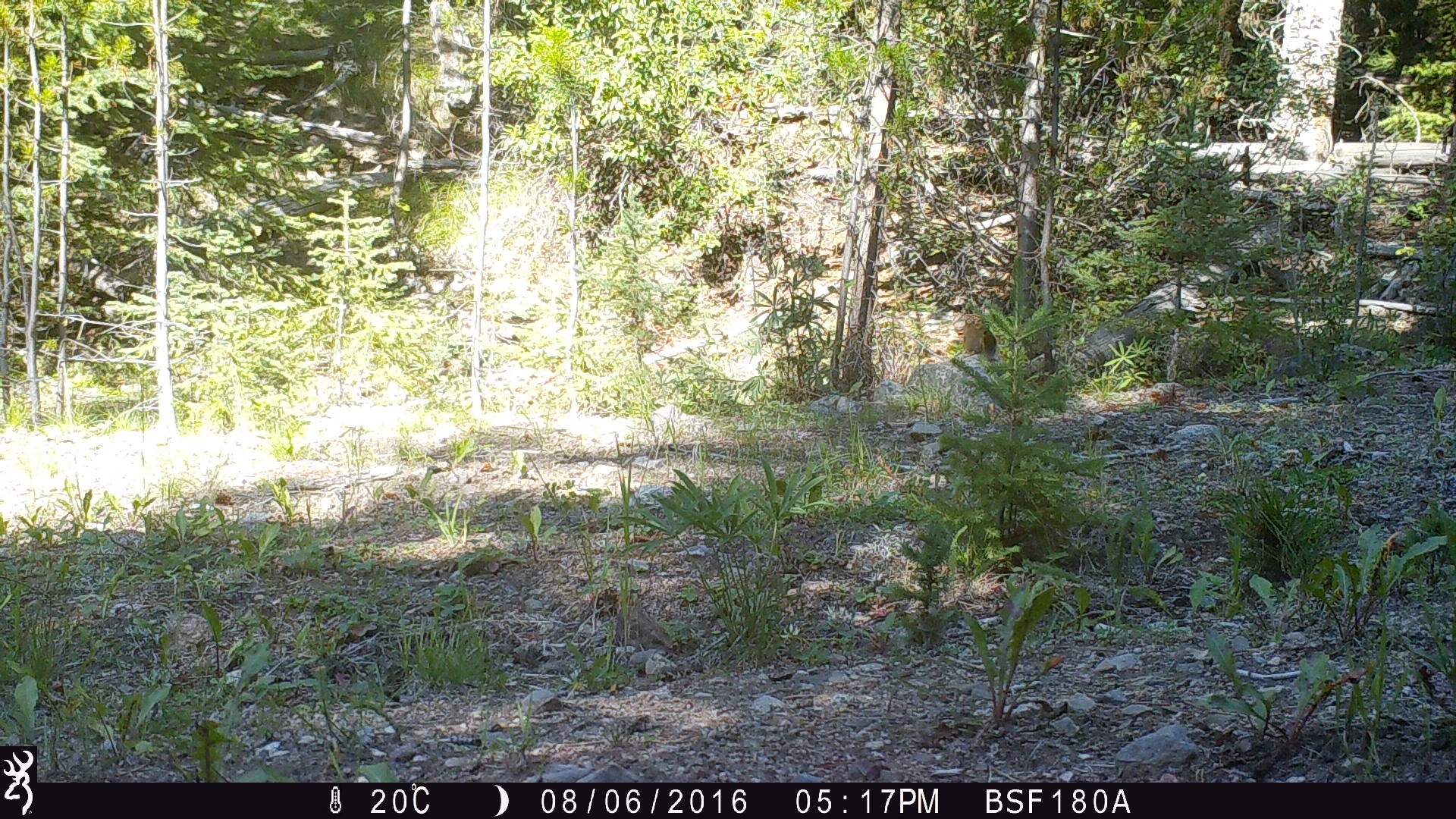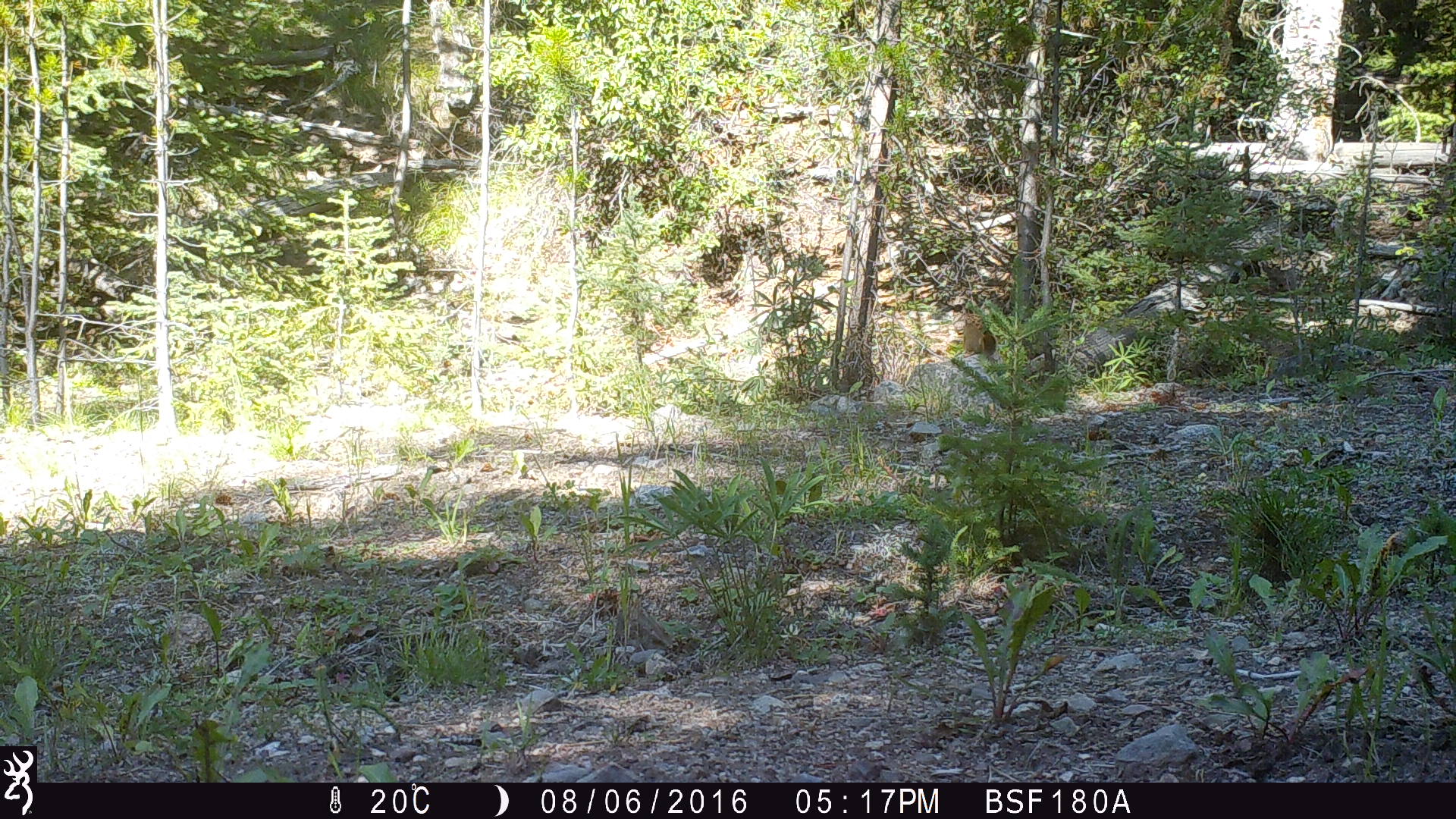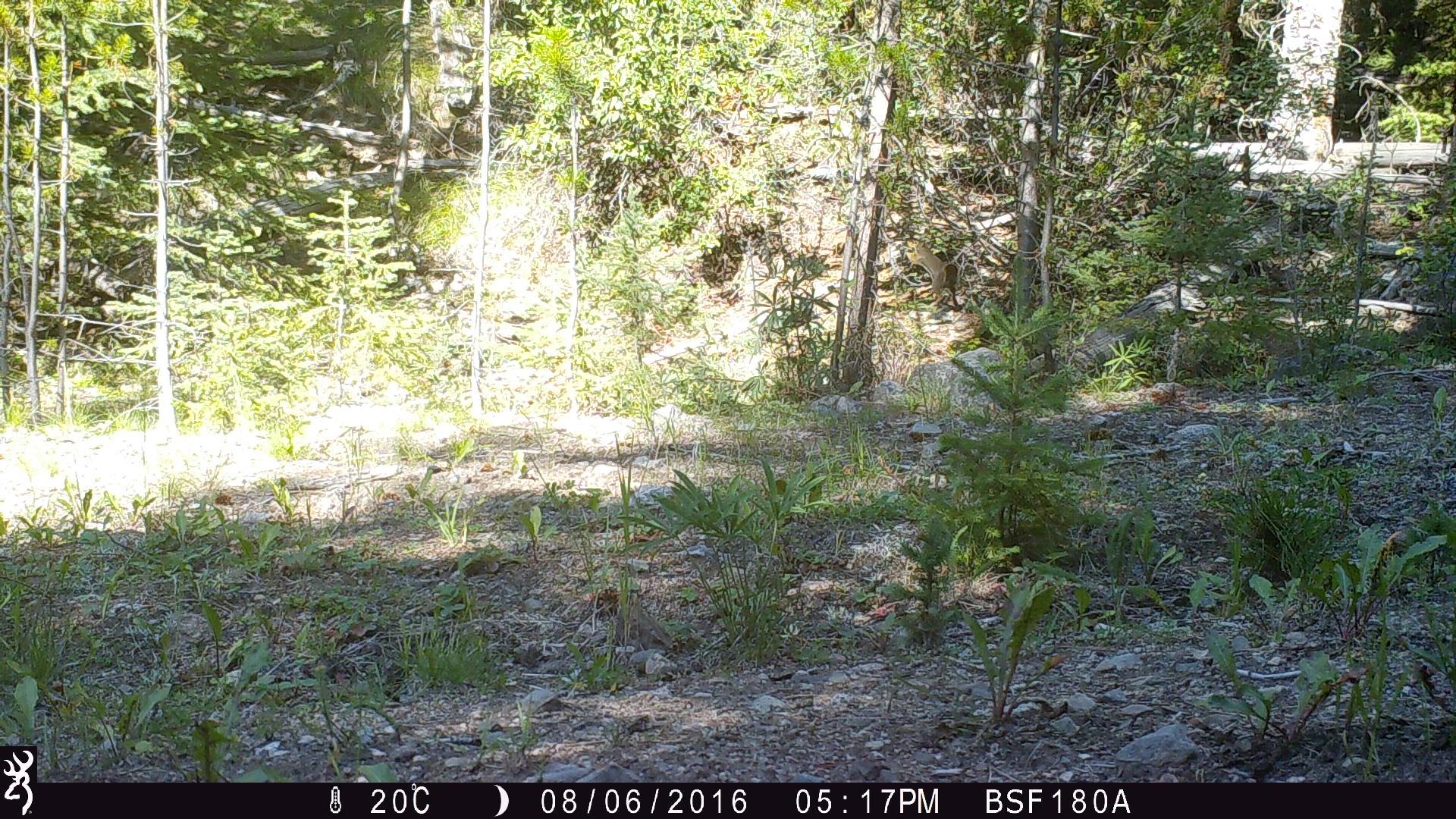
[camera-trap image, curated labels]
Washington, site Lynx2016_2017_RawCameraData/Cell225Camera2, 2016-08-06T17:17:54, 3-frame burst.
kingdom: Animalia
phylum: Chordata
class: Mammalia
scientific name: Mammalia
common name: small mammal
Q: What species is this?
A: Small mammal (Mammalia).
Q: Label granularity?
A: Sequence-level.